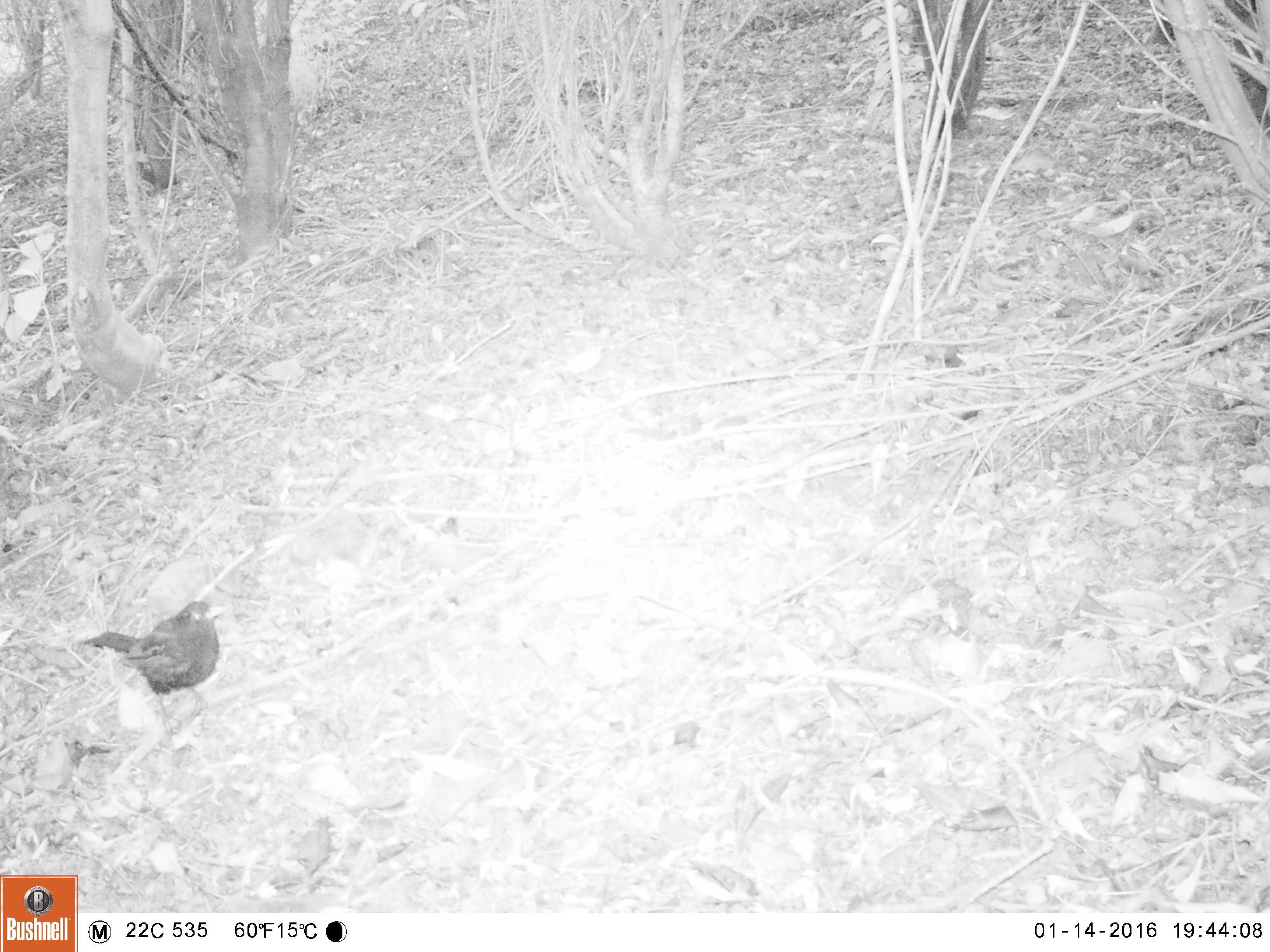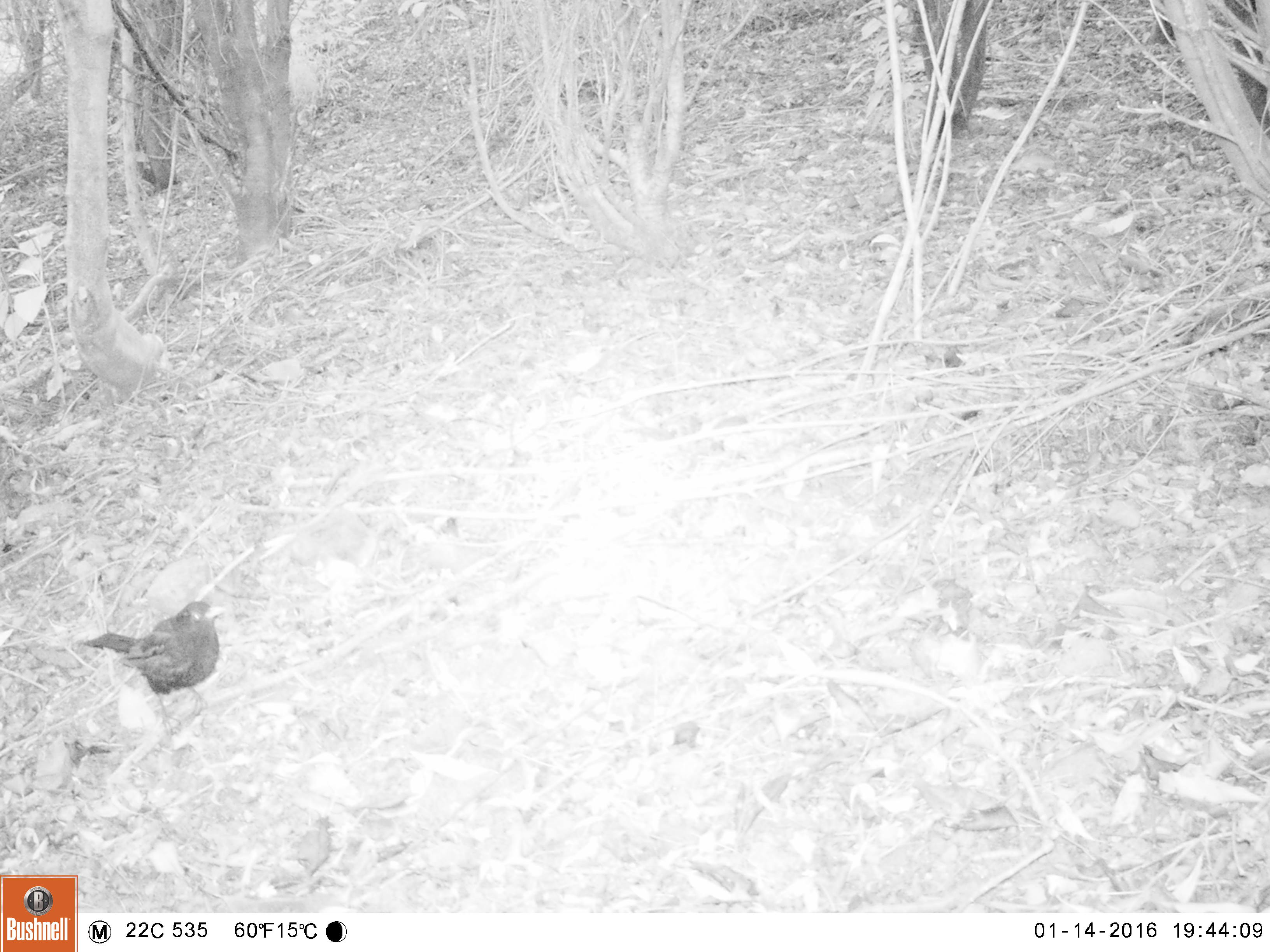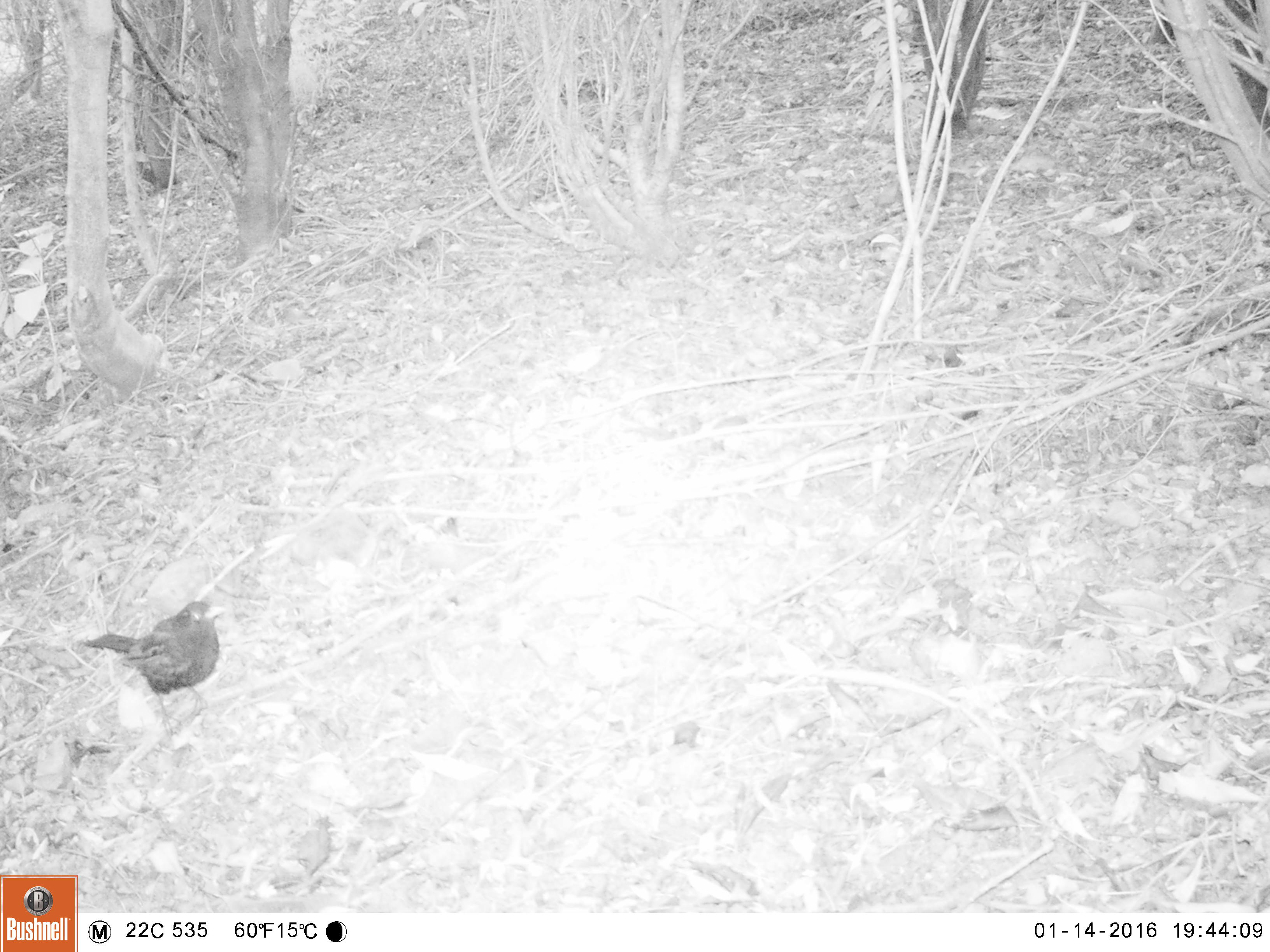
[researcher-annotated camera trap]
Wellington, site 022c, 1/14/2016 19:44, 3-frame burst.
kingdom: Animalia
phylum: Chordata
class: Aves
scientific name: Aves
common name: bird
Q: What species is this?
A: Bird (Aves).